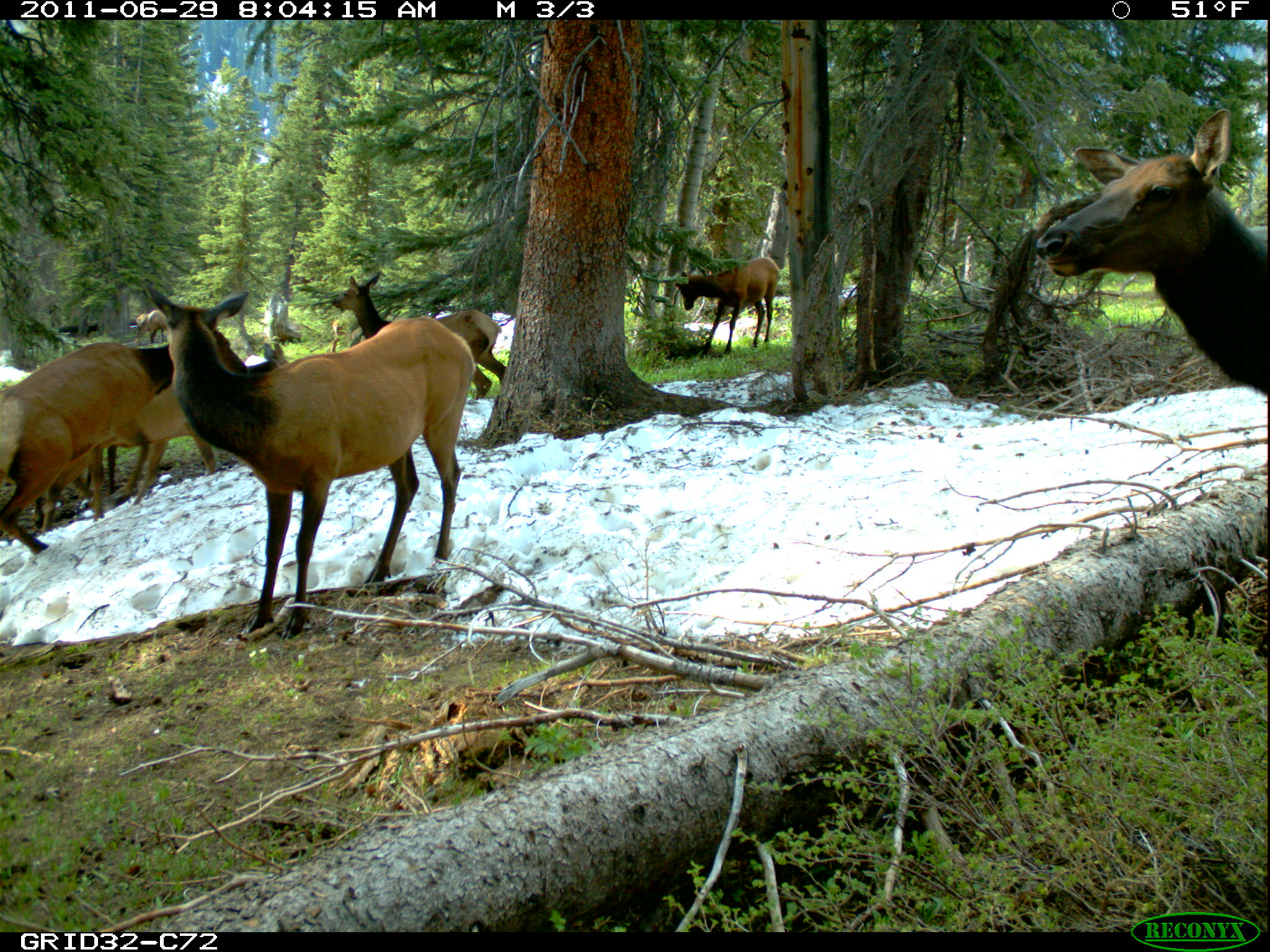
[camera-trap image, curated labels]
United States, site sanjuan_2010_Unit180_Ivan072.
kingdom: Animalia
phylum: Chordata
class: Mammalia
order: Artiodactyla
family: Cervidae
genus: Cervus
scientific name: Cervus elaphus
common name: red deer